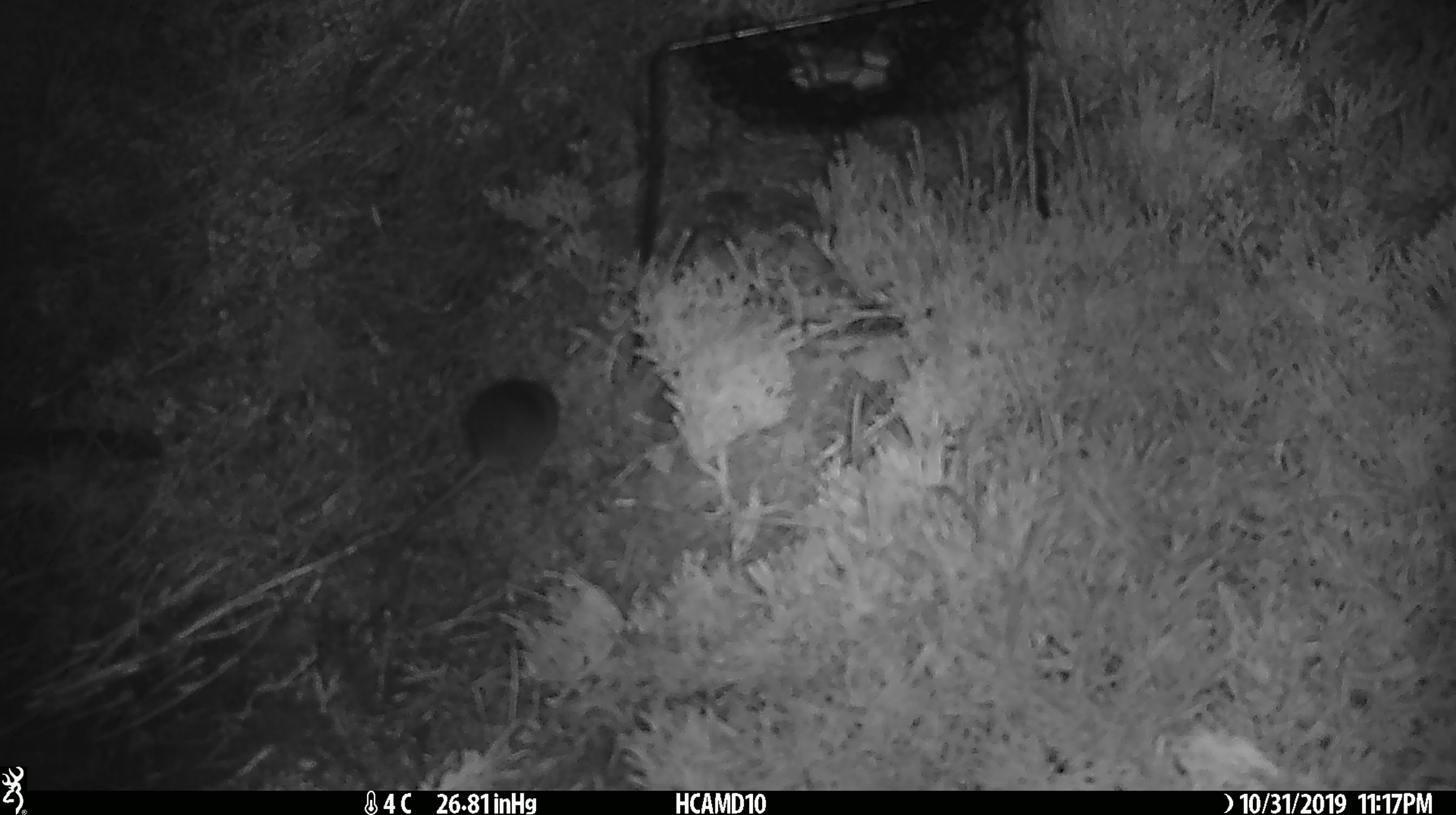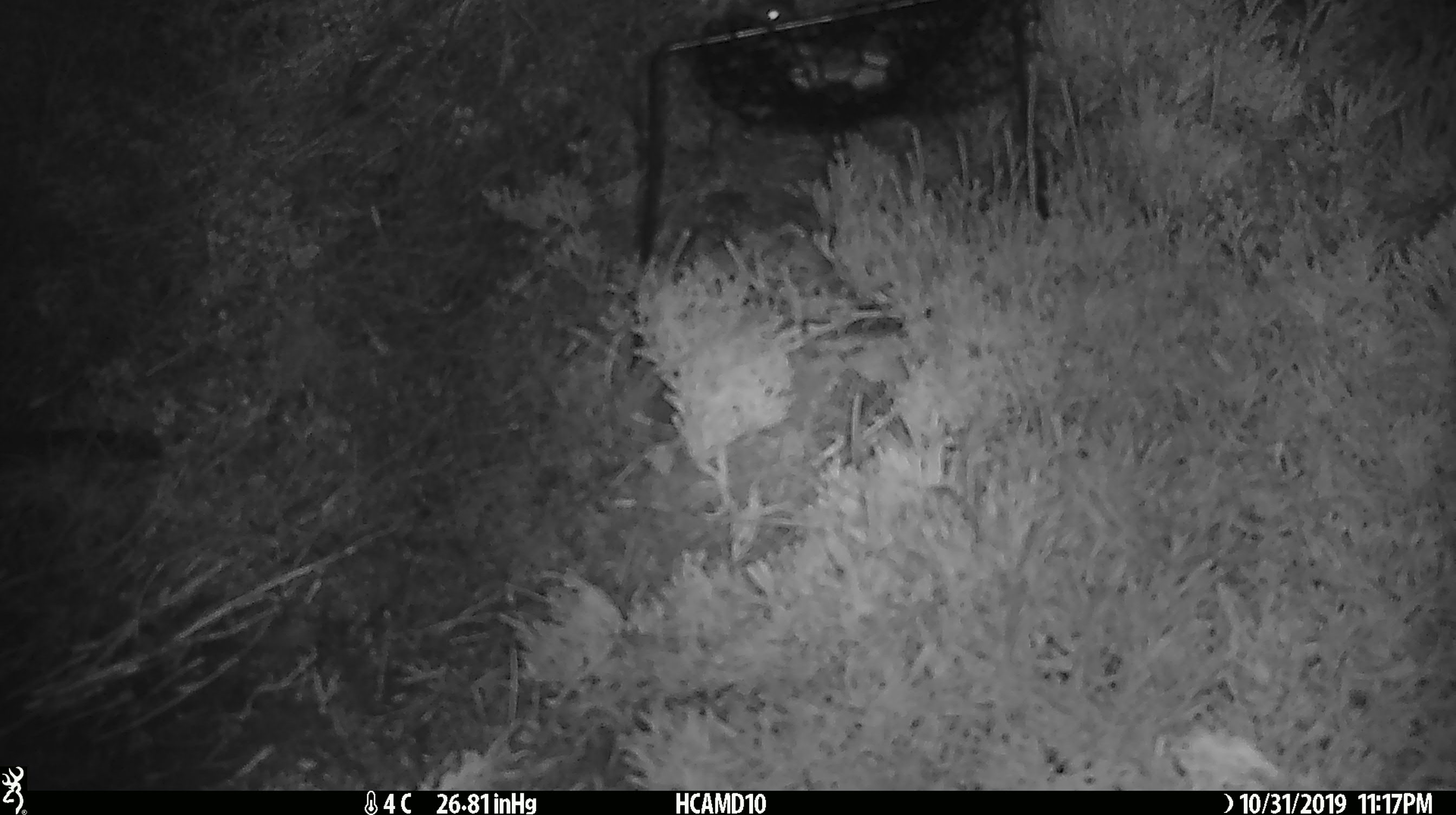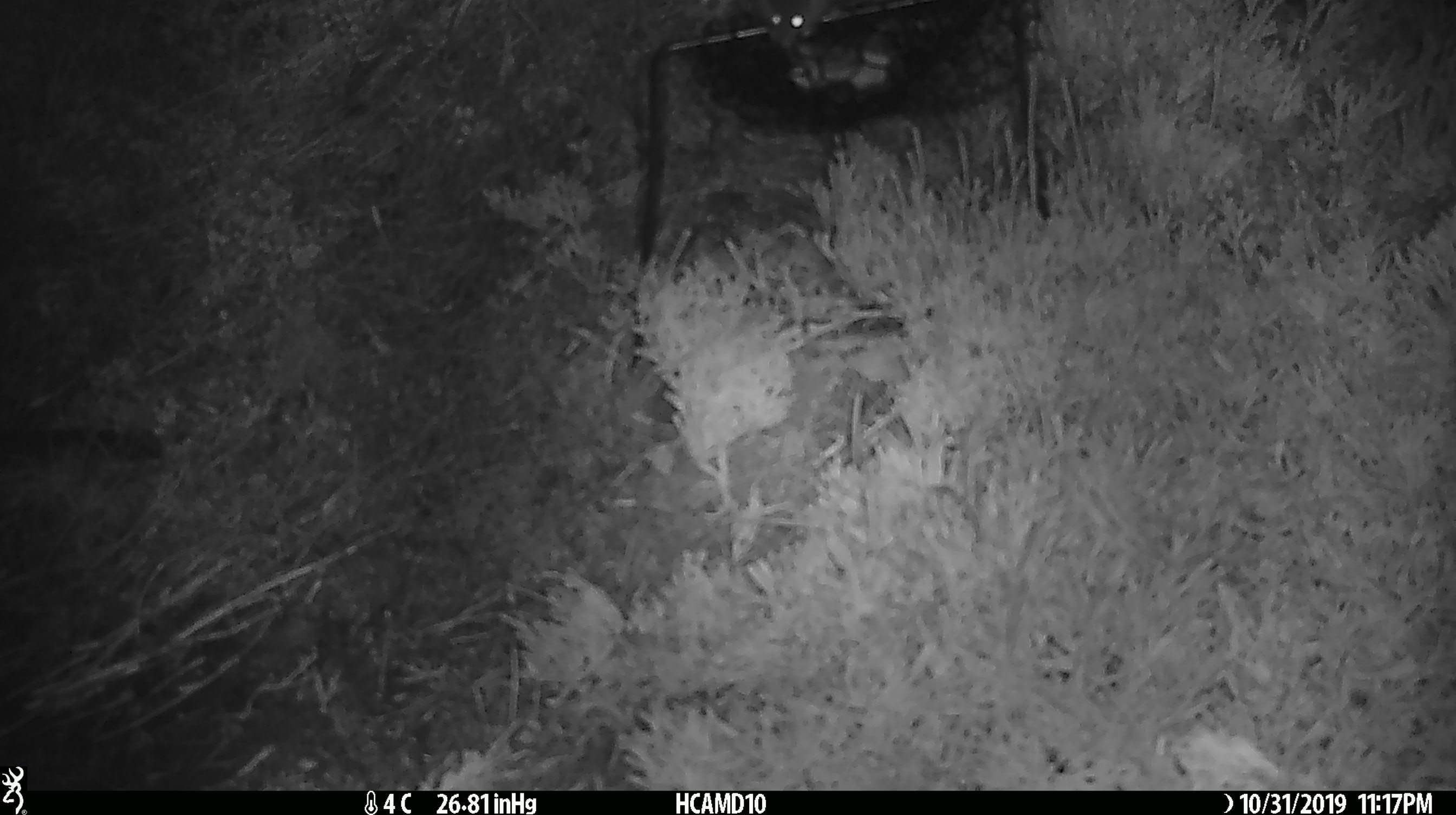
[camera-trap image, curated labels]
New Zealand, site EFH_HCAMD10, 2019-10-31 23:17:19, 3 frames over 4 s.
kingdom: Animalia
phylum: Chordata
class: Mammalia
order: Rodentia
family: Muridae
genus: Mus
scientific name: Mus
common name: mouse